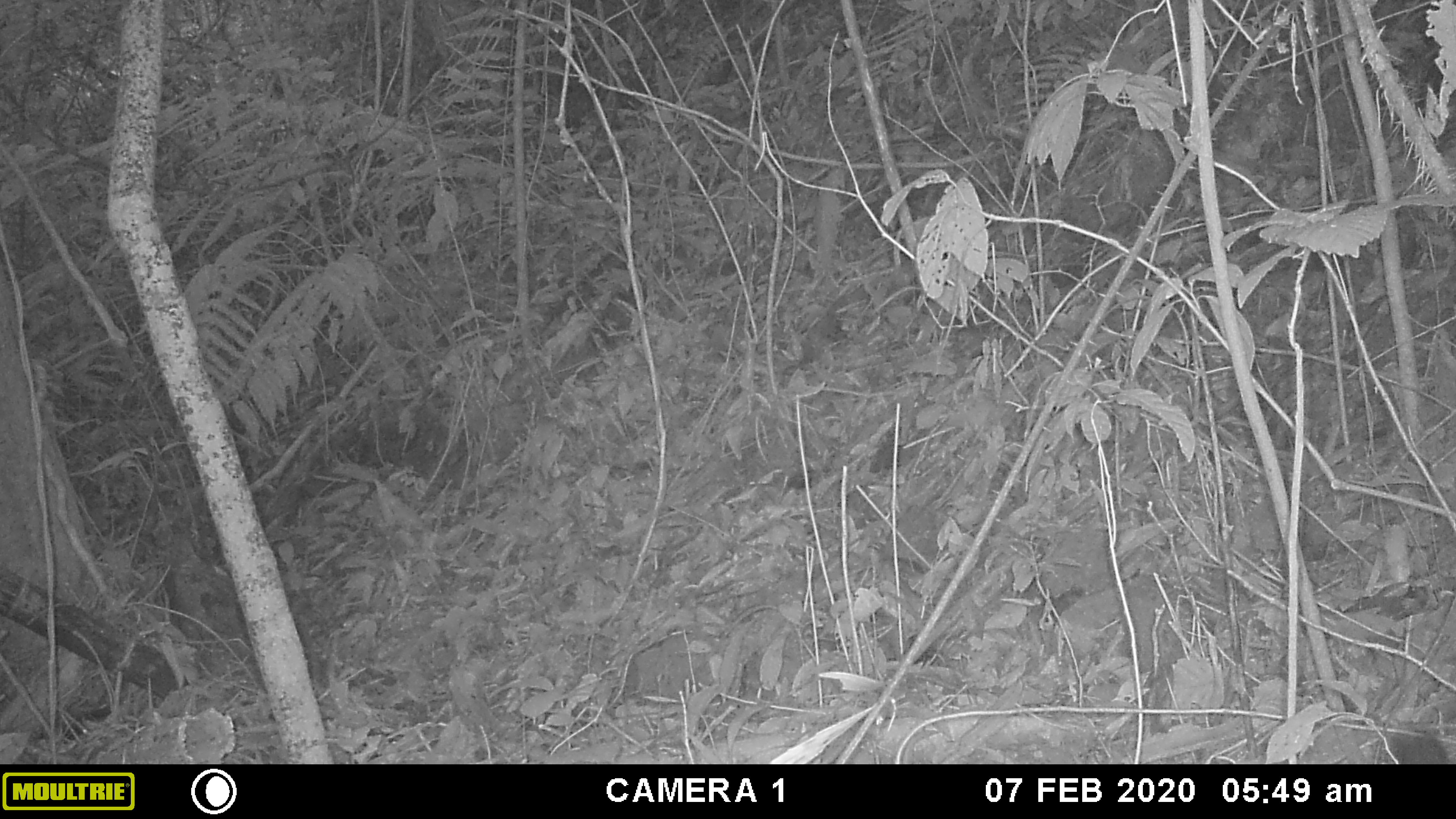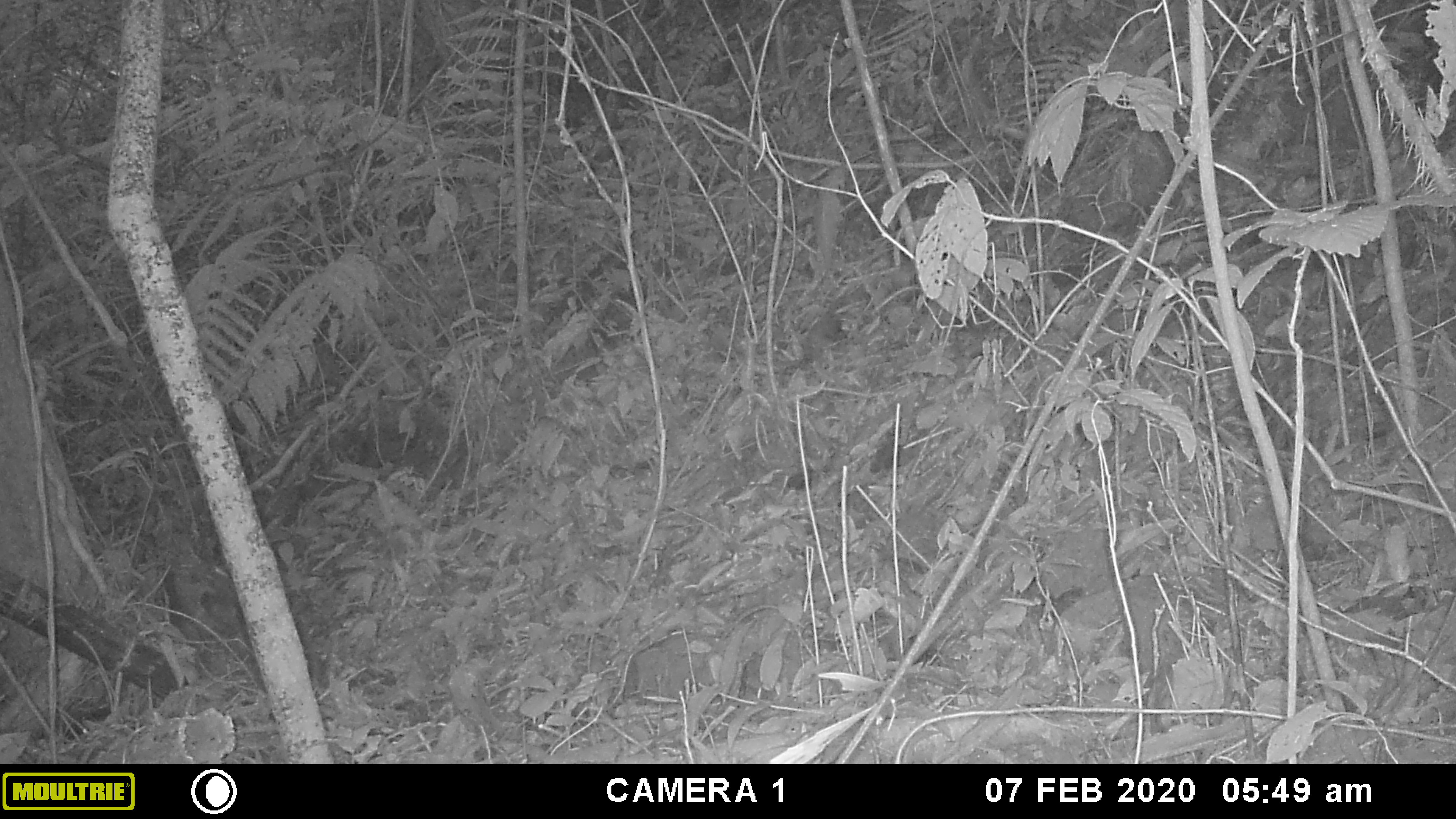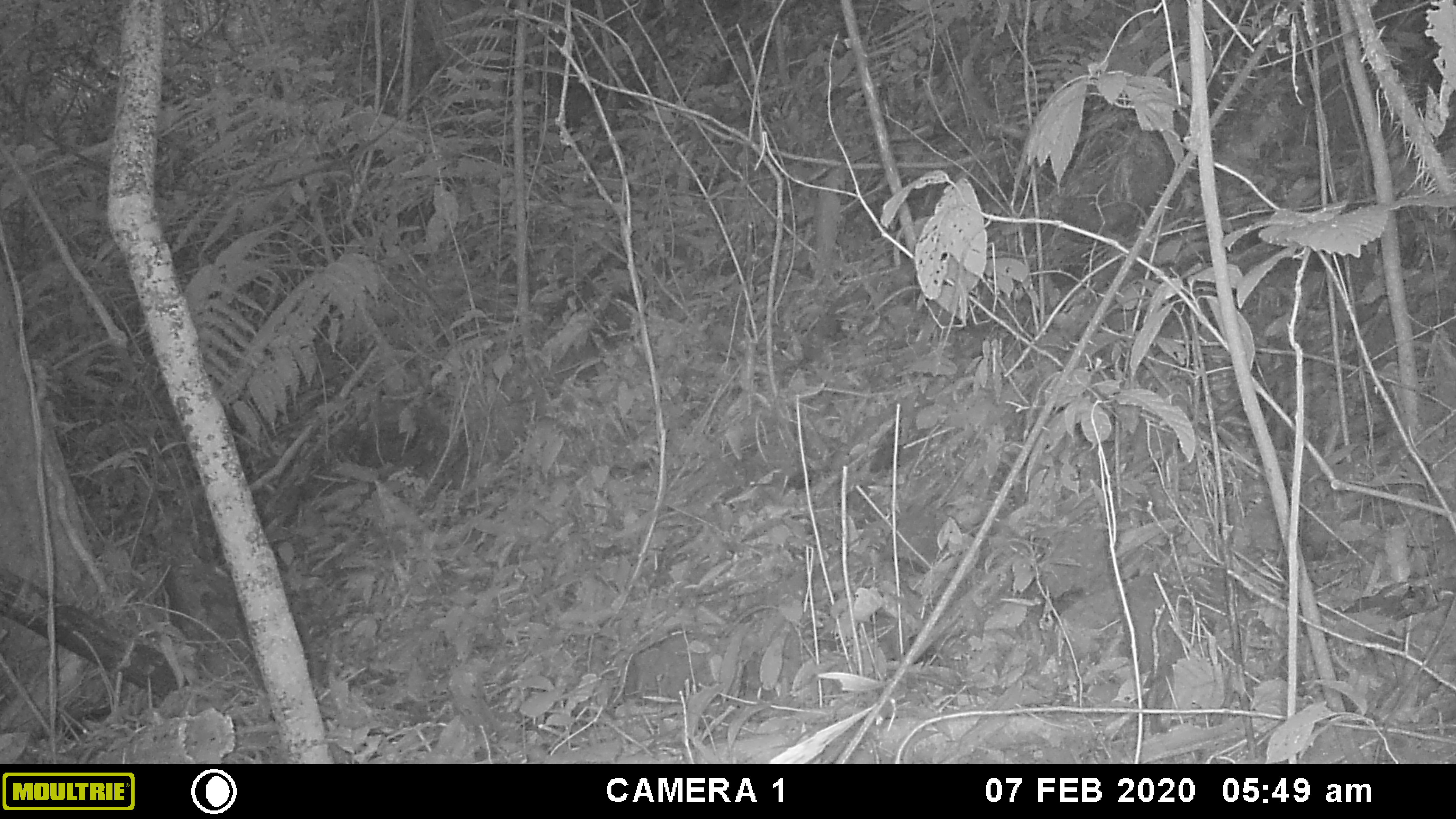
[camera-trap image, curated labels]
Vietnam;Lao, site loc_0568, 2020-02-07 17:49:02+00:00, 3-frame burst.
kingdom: Animalia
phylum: Chordata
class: Mammalia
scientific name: Mammalia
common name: mammal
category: unidentified small mammal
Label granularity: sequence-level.